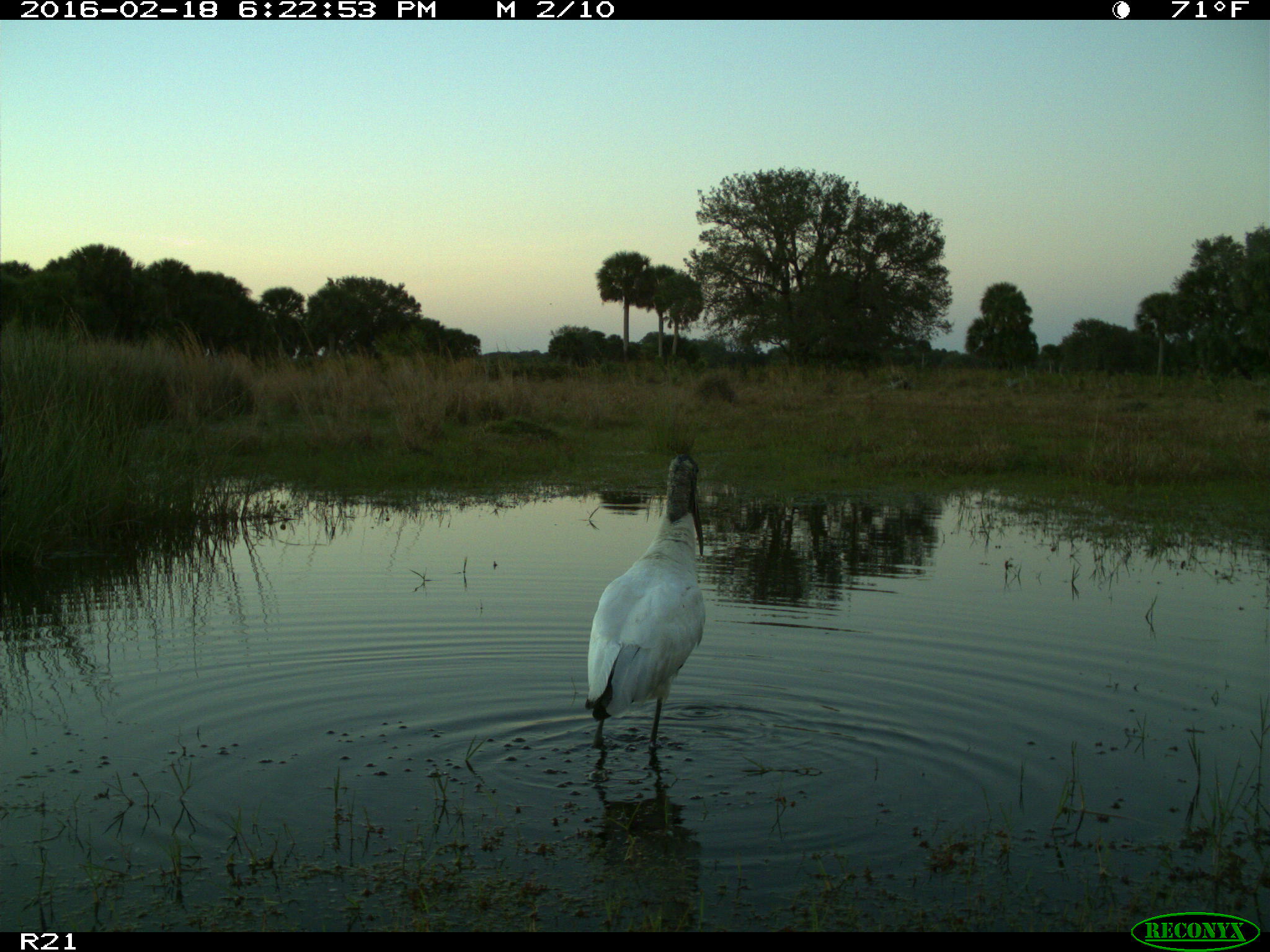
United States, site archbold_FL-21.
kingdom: Animalia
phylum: Chordata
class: Aves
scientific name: Aves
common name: birds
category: unidentified bird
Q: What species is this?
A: Unidentified bird (birds) (Aves).